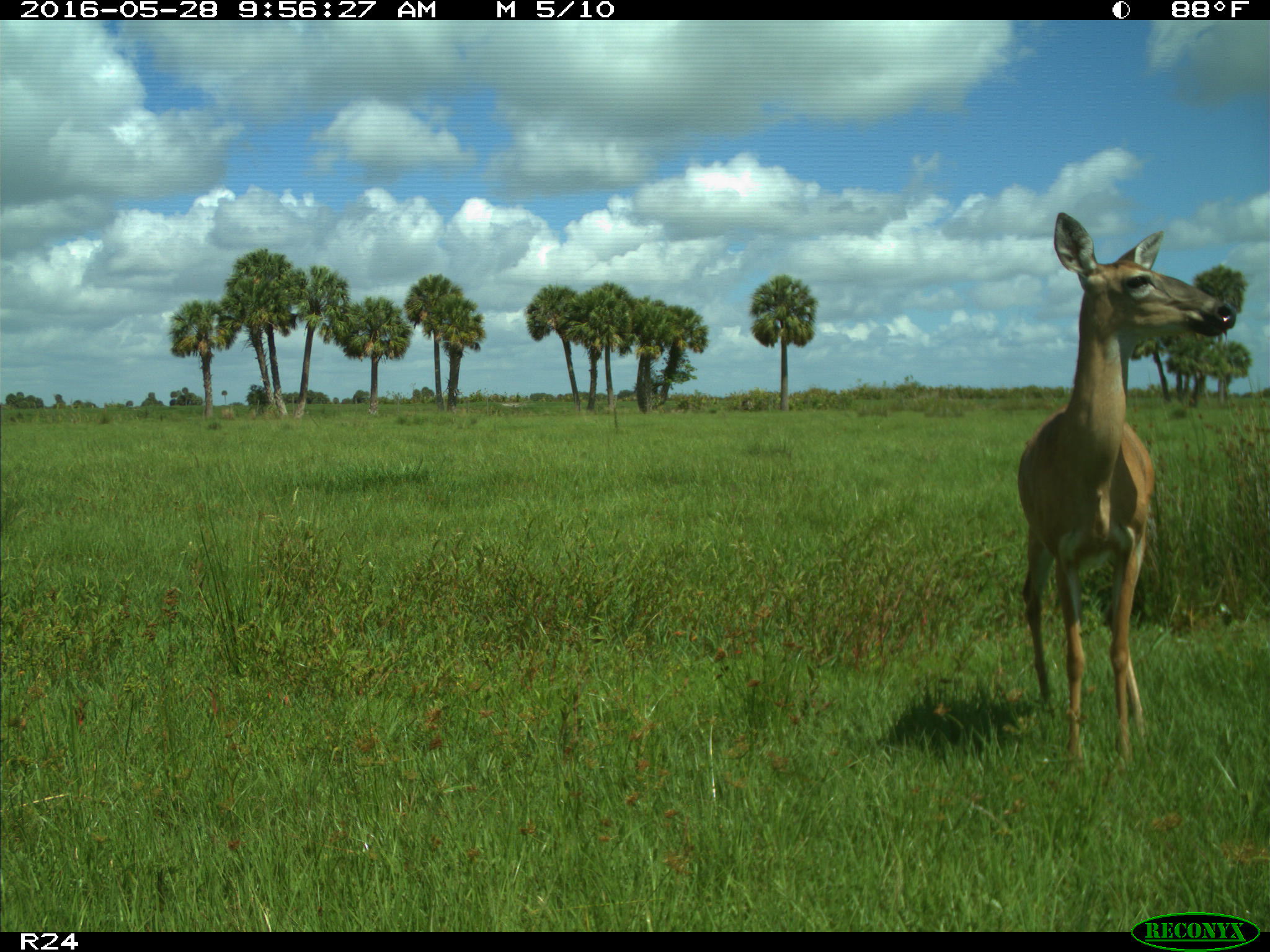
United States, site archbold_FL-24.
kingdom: Animalia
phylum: Chordata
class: Mammalia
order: Artiodactyla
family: Cervidae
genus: Odocoileus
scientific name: Odocoileus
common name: deer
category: unidentified deer